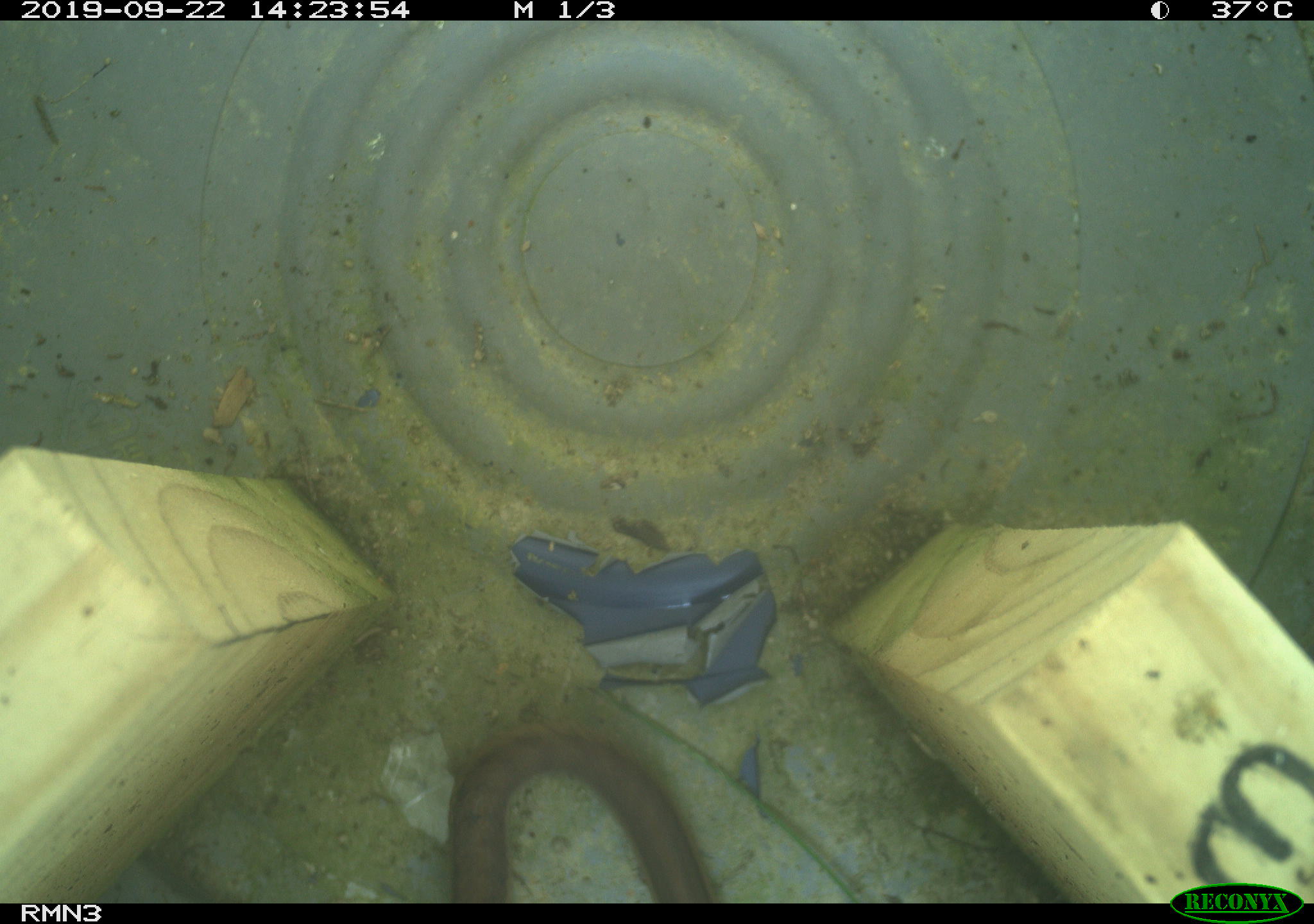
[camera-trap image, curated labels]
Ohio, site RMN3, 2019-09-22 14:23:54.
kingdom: Animalia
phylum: Chordata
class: Reptilia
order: Squamata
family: Colubridae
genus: Thamnophis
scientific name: Thamnophis sirtalis sirtalis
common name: eastern gartersnake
Eastern gartersnake (Thamnophis sirtalis sirtalis).